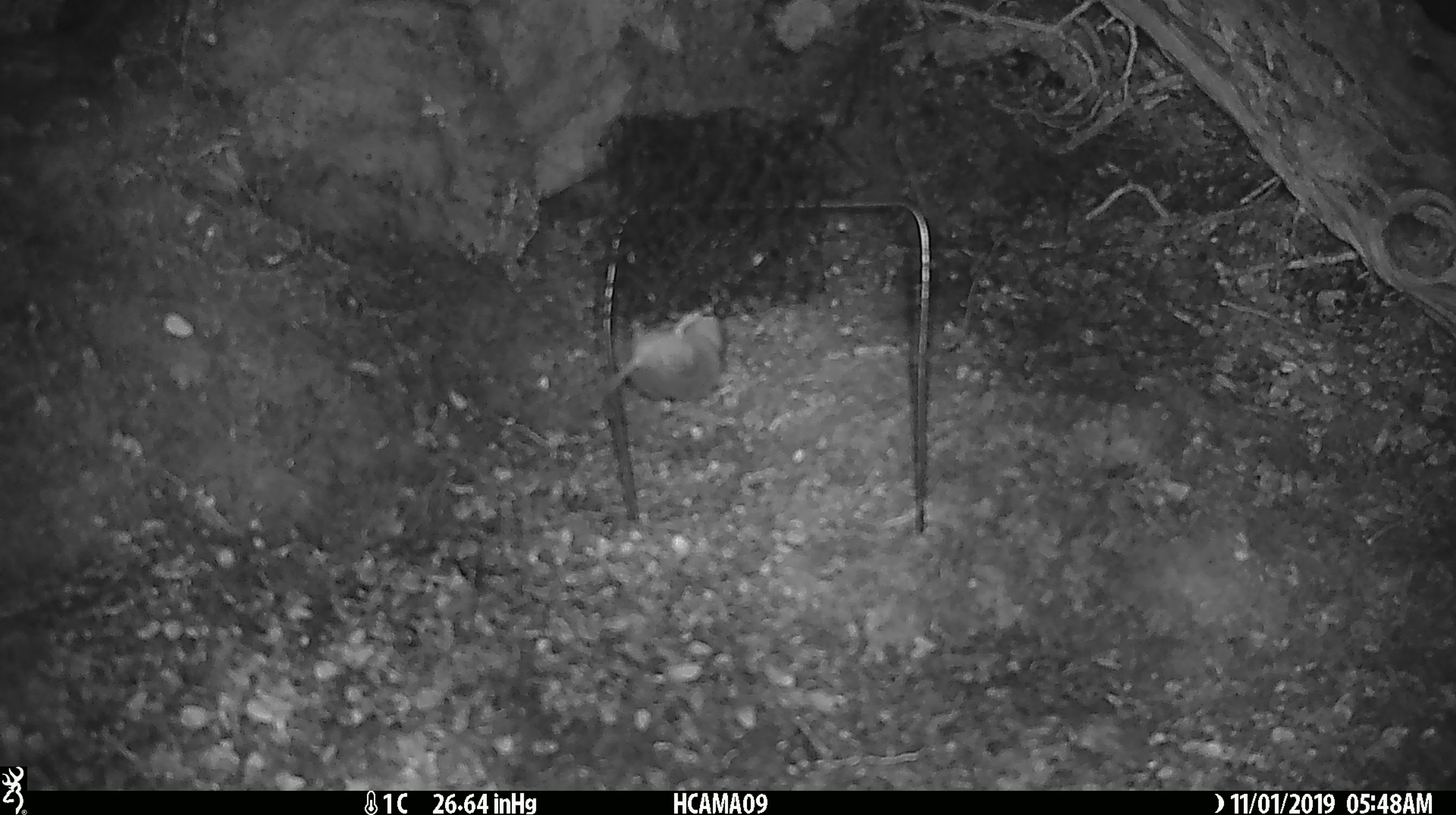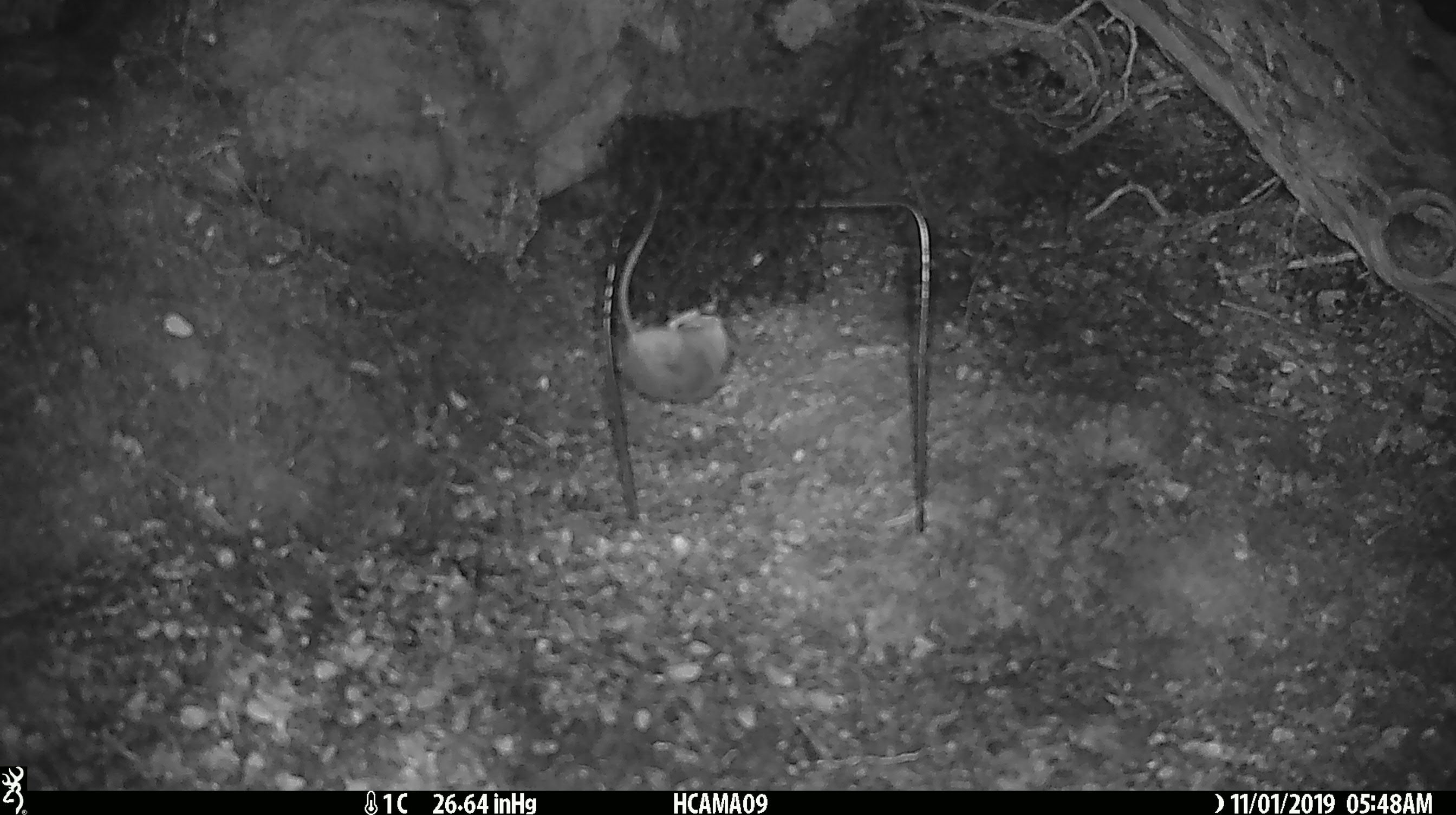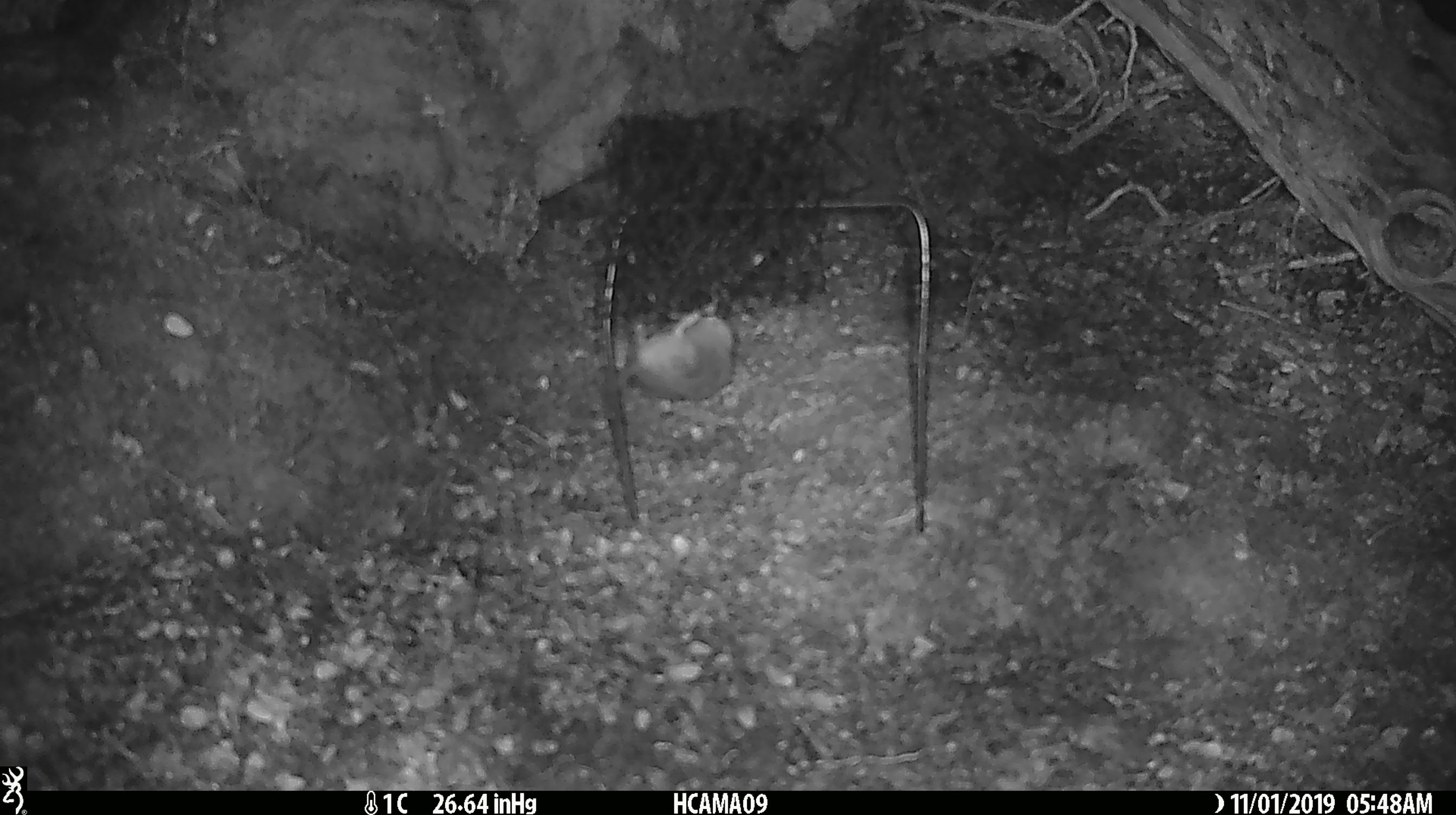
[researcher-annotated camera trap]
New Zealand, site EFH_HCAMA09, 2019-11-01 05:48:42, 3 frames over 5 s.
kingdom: Animalia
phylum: Chordata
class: Mammalia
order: Rodentia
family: Muridae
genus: Mus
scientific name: Mus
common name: mouse